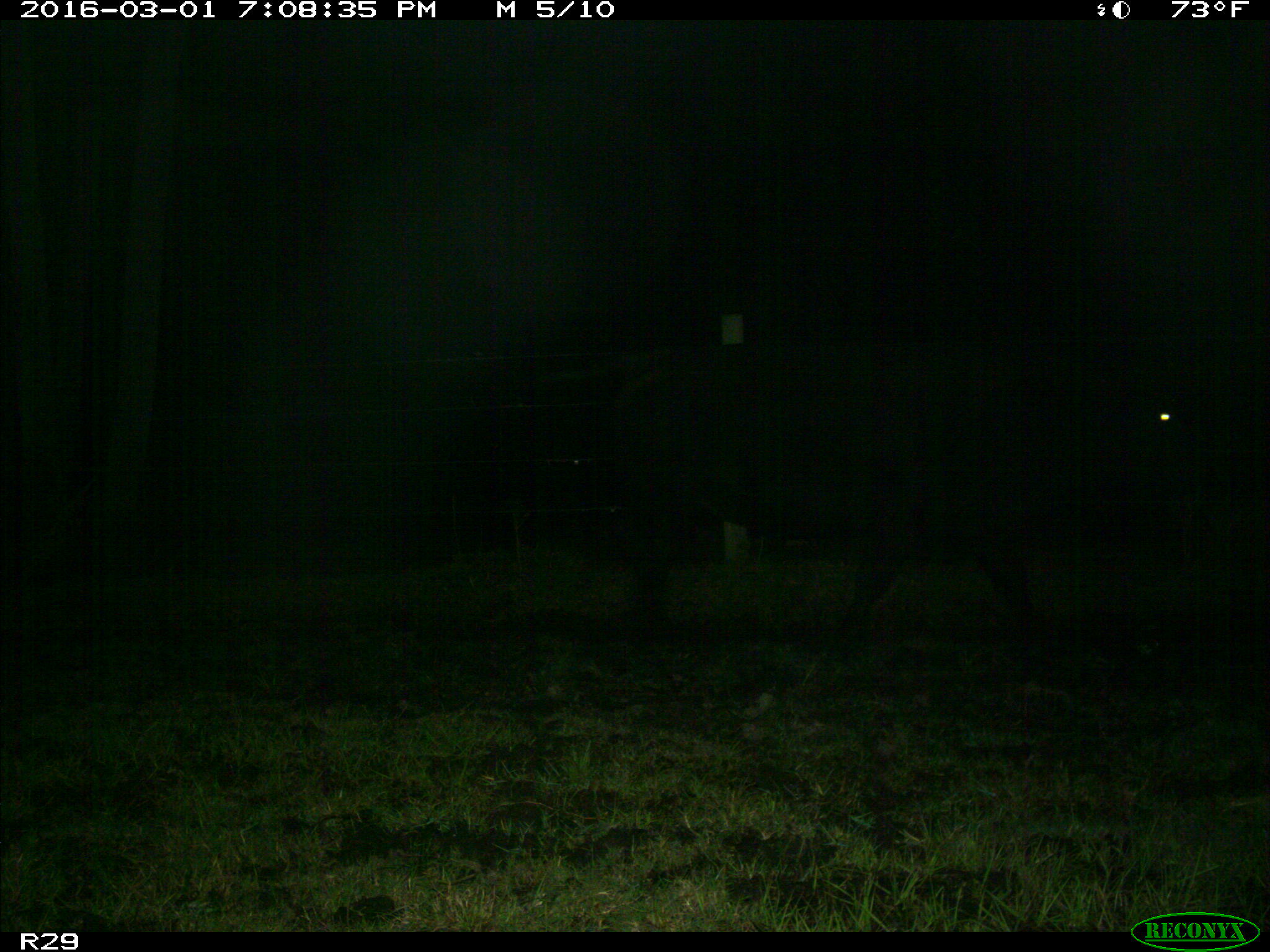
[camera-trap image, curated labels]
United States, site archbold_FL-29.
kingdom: Animalia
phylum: Chordata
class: Mammalia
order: Artiodactyla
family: Bovidae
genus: Bos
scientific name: Bos taurus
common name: domestic cow